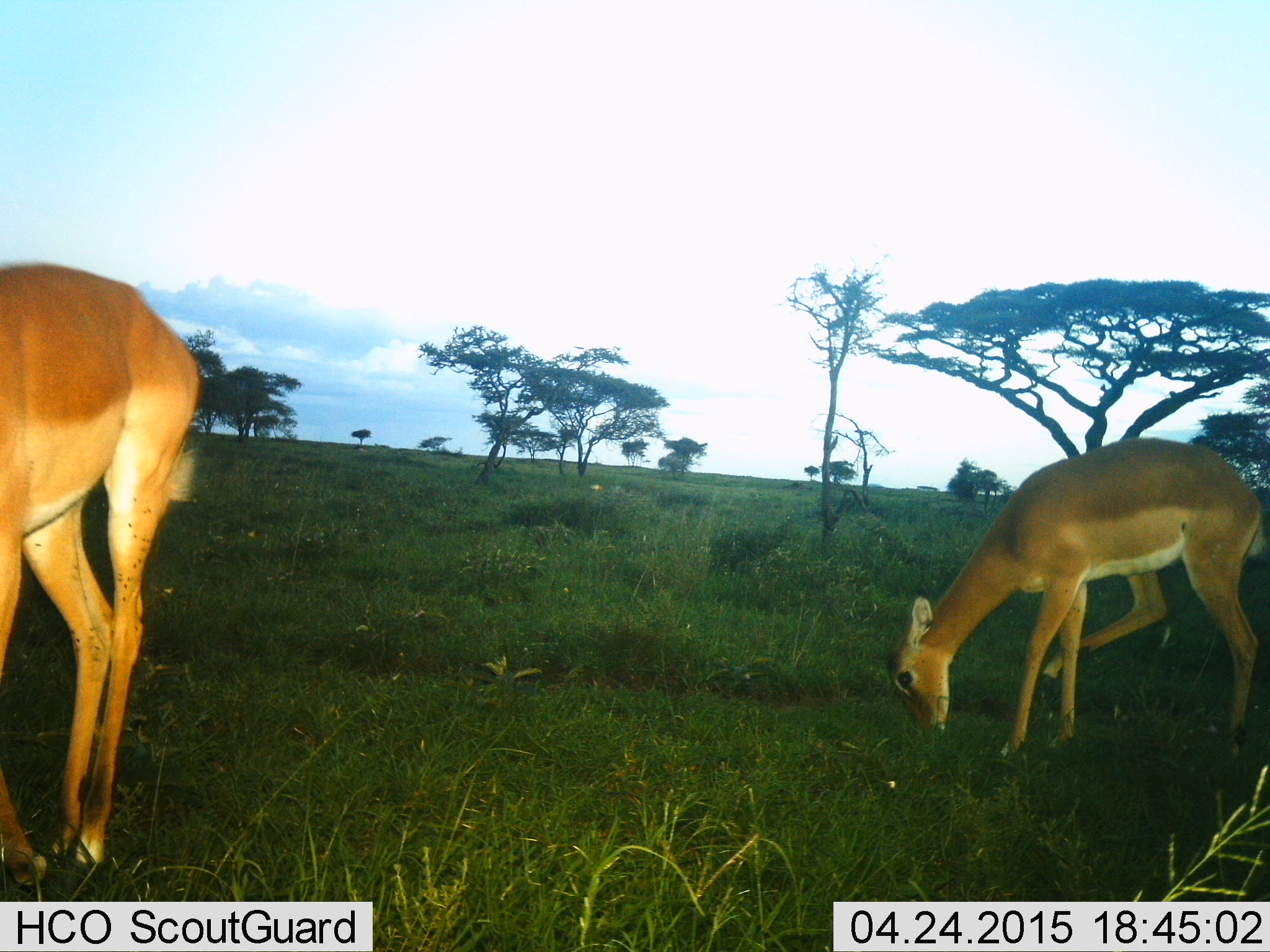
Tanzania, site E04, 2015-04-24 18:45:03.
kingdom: Animalia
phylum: Chordata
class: Mammalia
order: Artiodactyla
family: Bovidae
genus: Aepyceros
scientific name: Aepyceros melampus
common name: impala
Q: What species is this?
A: Impala (Aepyceros melampus).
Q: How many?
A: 2.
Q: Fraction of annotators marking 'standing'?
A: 67%.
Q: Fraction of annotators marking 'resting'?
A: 0%.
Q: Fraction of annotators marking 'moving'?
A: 0%.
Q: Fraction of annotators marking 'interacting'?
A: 0%.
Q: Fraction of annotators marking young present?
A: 8%.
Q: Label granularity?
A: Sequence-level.